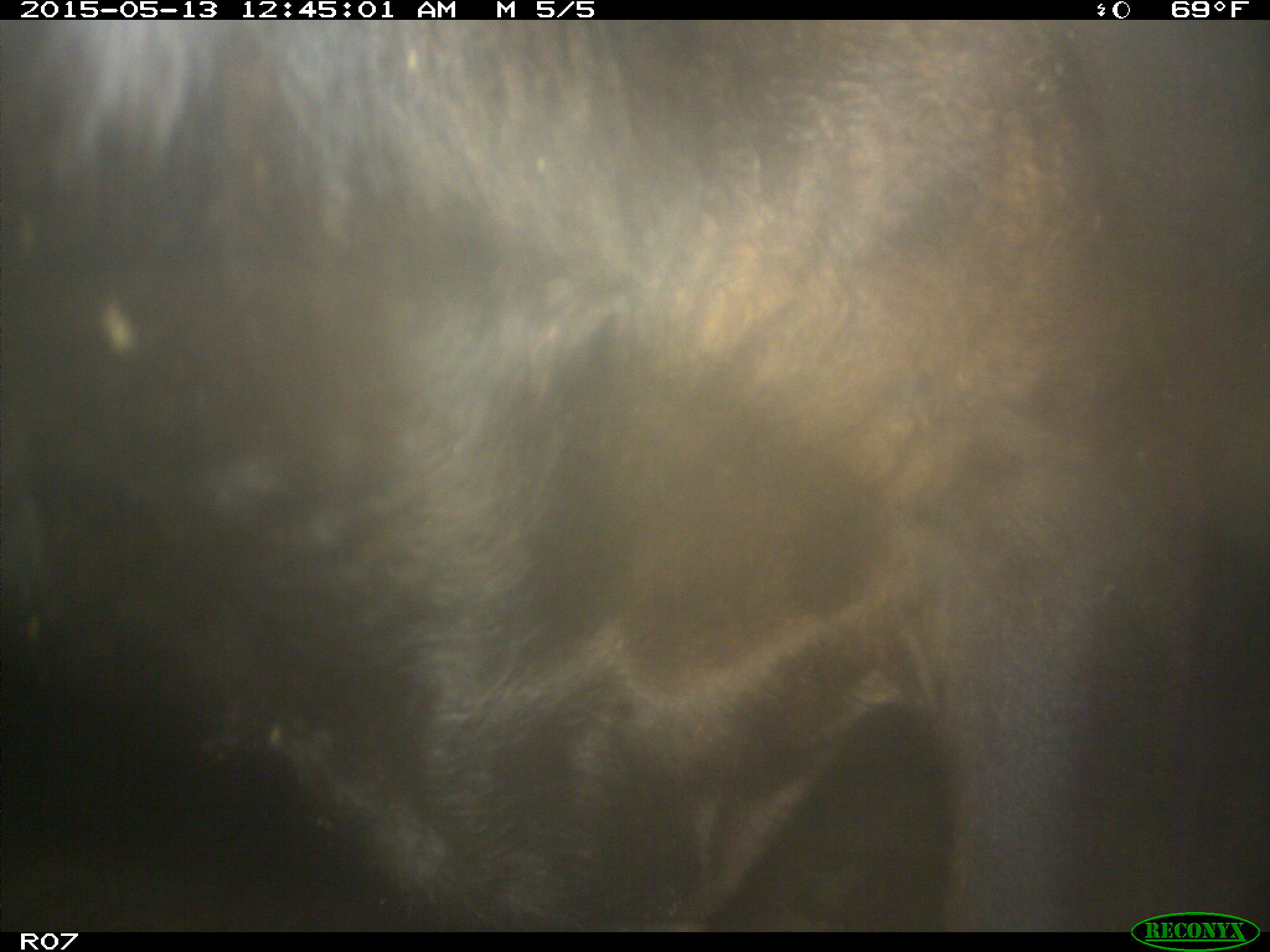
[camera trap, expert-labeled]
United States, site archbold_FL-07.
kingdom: Animalia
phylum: Chordata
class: Mammalia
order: Artiodactyla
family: Bovidae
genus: Bos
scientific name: Bos taurus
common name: domestic cow